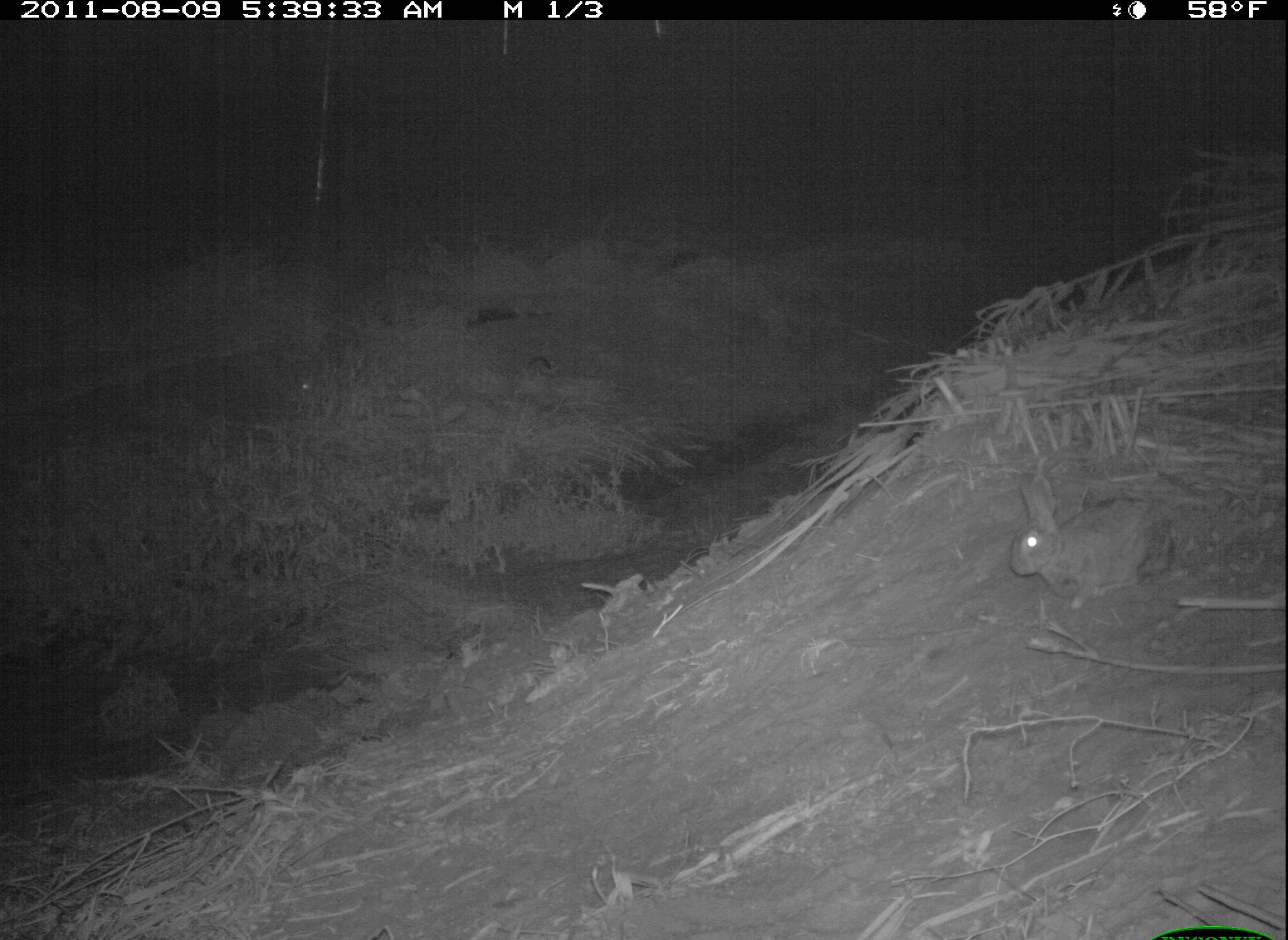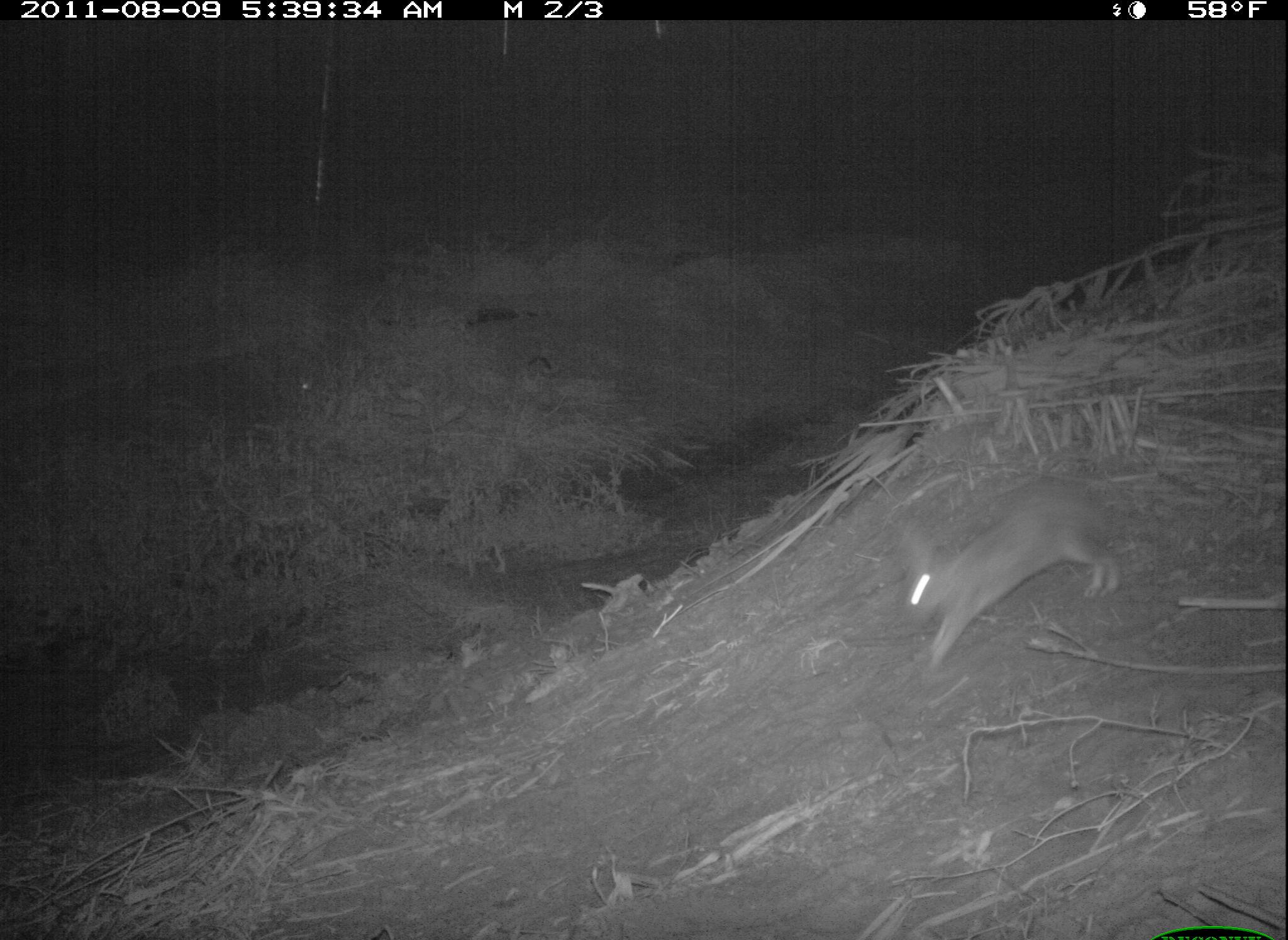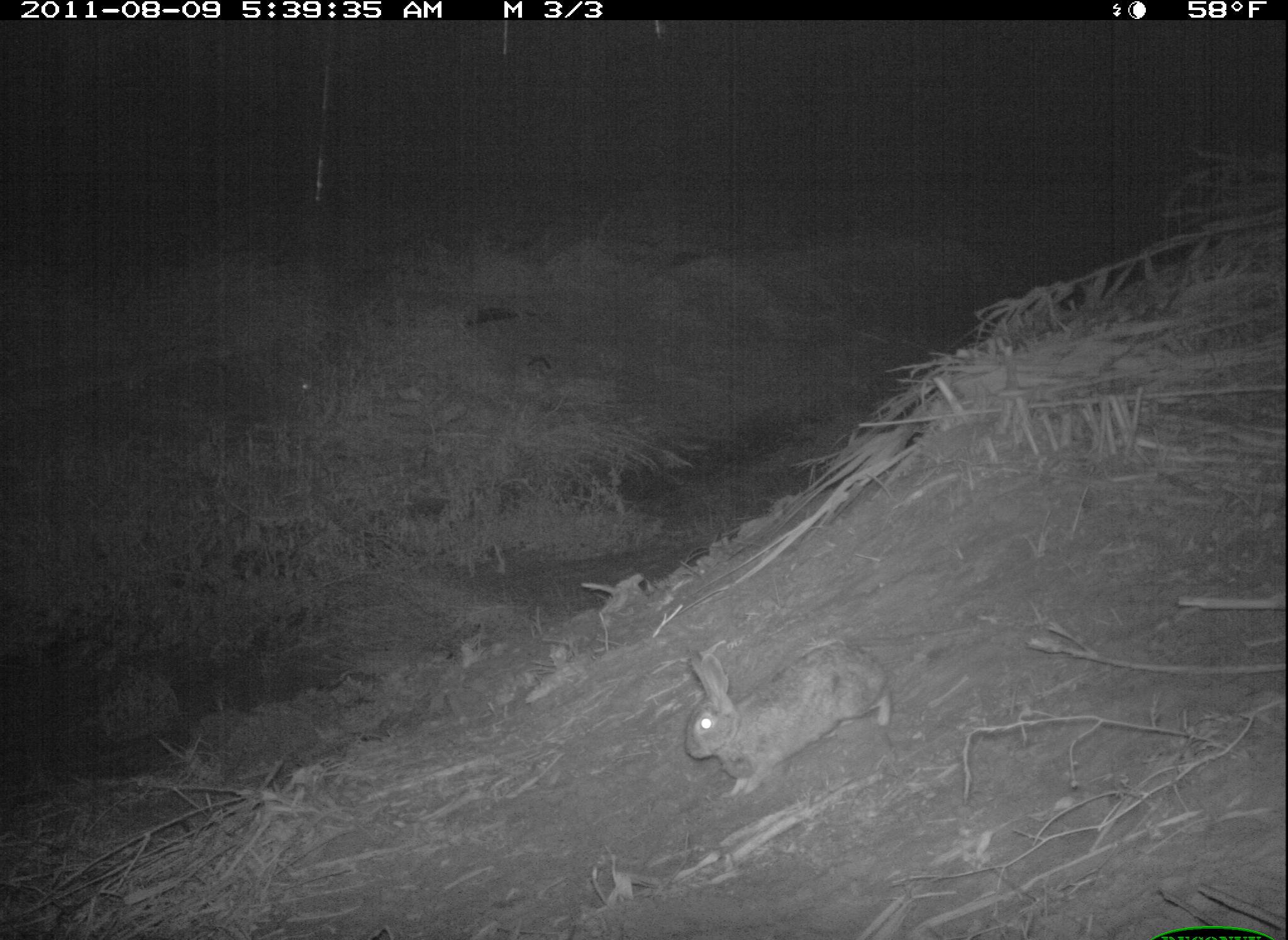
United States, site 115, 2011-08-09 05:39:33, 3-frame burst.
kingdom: Animalia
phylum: Chordata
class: Mammalia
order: Lagomorpha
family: Leporidae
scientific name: Leporidae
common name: rabbits and hares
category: rabbit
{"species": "rabbit (rabbits and hares) (Leporidae)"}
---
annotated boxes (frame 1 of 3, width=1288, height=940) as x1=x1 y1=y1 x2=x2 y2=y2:
rabbit: x1=1000 y1=469 x2=1196 y2=615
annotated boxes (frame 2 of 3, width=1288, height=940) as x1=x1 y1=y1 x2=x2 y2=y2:
rabbit: x1=852 y1=474 x2=1150 y2=683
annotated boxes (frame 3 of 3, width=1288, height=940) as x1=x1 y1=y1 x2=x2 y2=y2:
rabbit: x1=680 y1=638 x2=902 y2=805